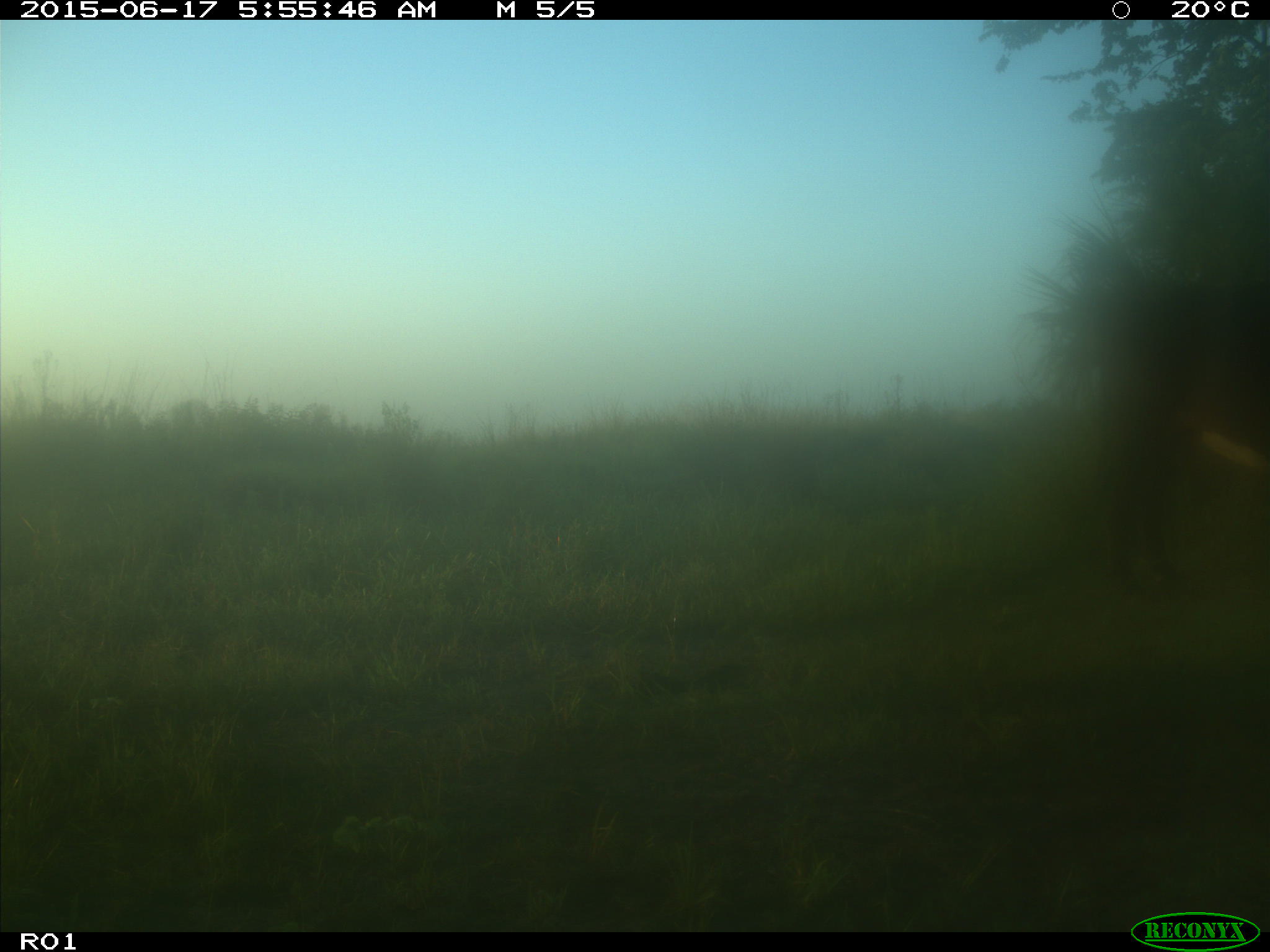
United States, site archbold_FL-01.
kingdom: Animalia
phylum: Chordata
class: Mammalia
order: Artiodactyla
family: Bovidae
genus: Bos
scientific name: Bos taurus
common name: domestic cow